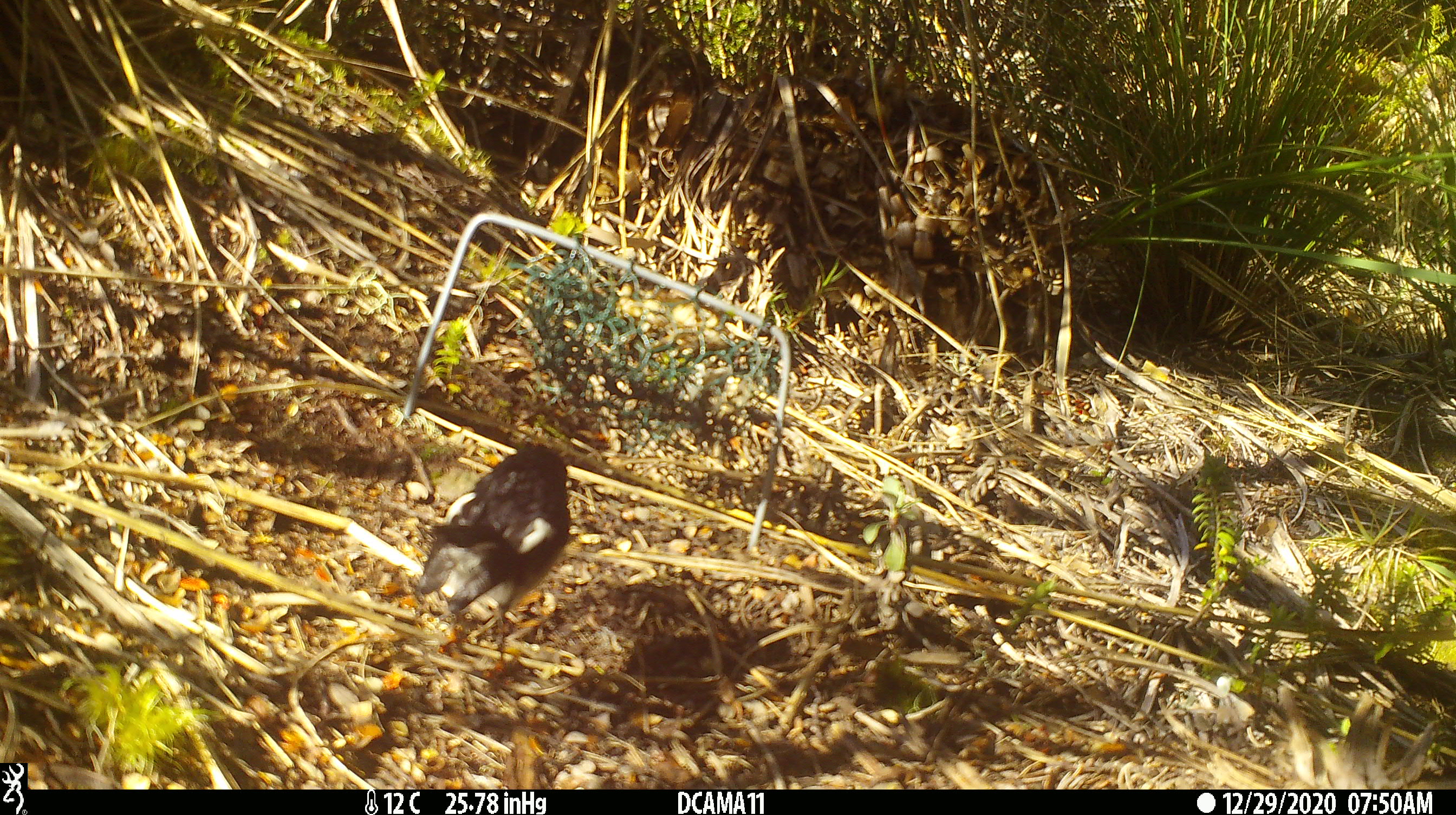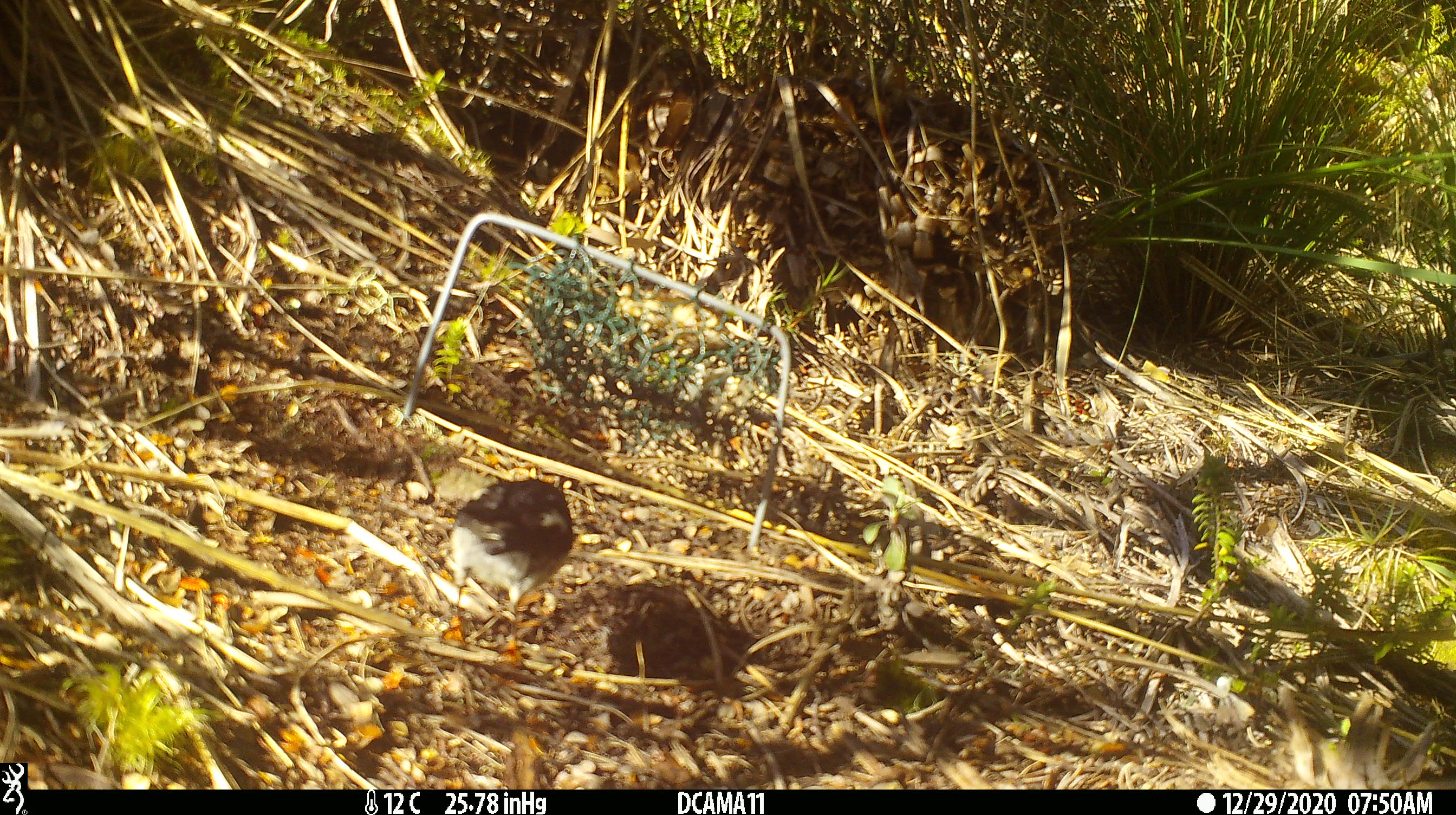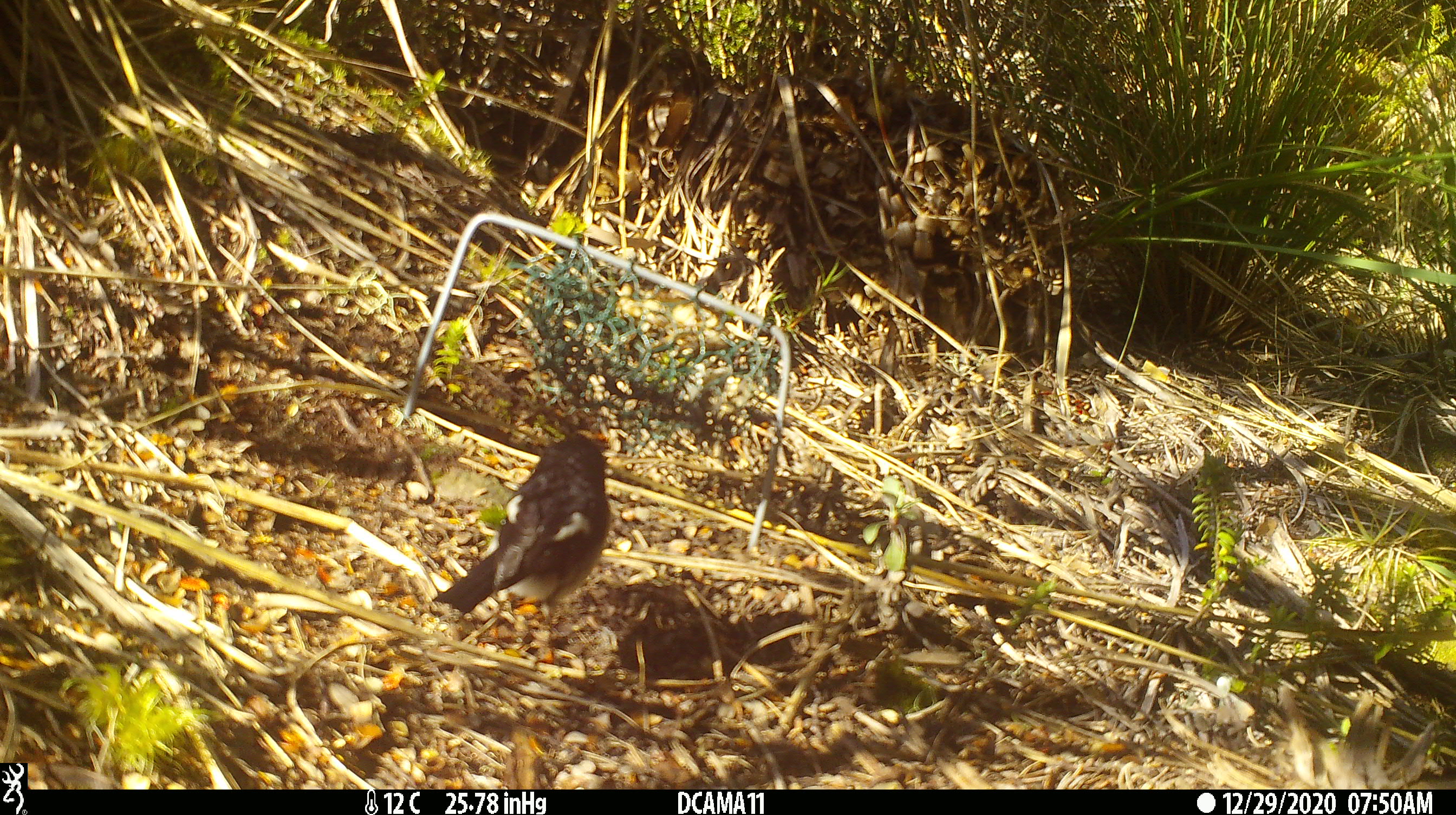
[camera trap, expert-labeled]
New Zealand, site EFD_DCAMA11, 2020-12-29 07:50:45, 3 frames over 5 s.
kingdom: Animalia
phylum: Chordata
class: Aves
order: Passeriformes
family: Petroicidae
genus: Petroica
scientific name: Petroica macrocephala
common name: tomtit